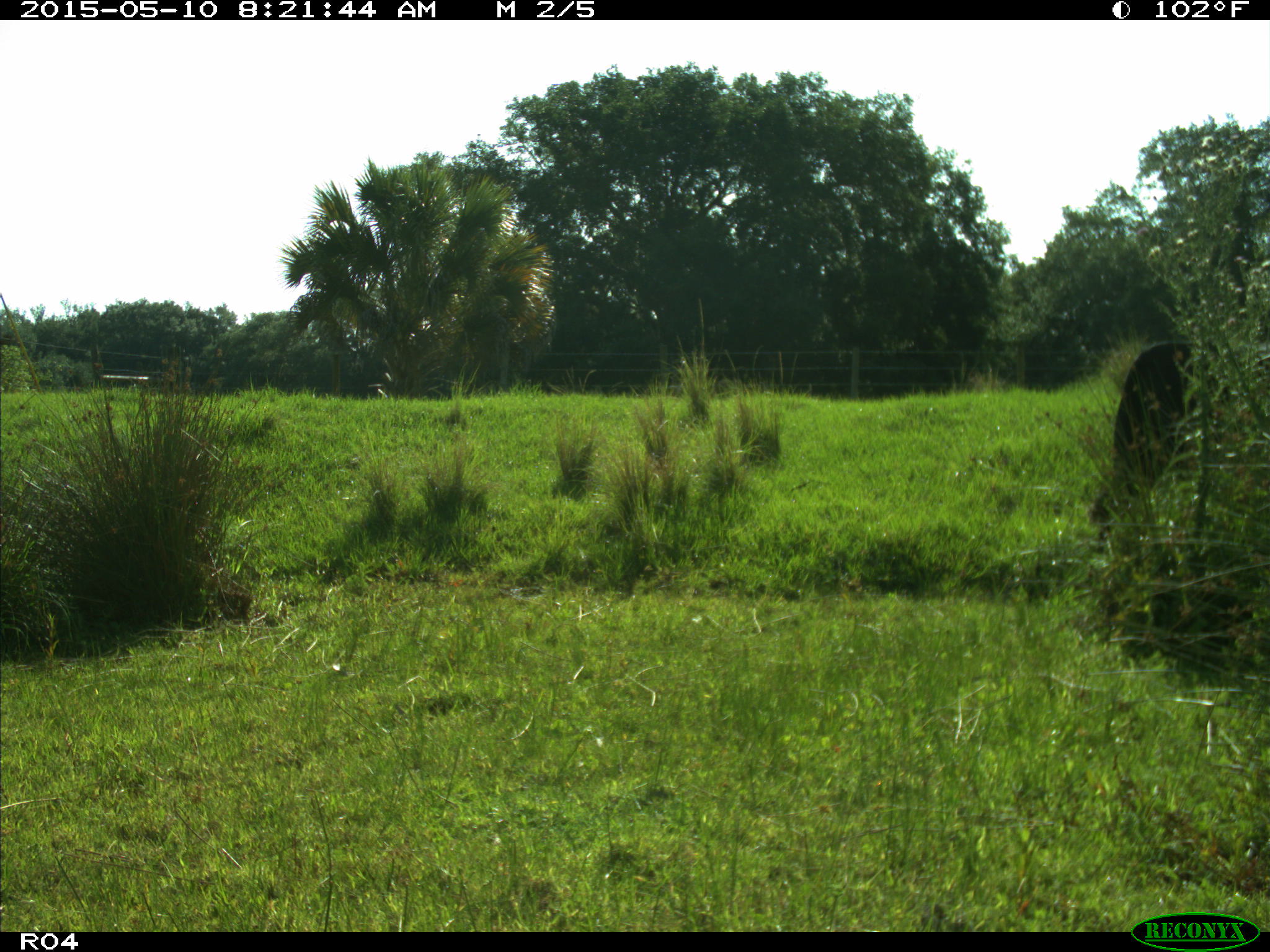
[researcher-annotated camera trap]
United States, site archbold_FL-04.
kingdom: Animalia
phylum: Chordata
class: Mammalia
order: Artiodactyla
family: Bovidae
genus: Bos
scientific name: Bos taurus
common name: domestic cow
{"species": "Bos taurus (domestic cow)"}